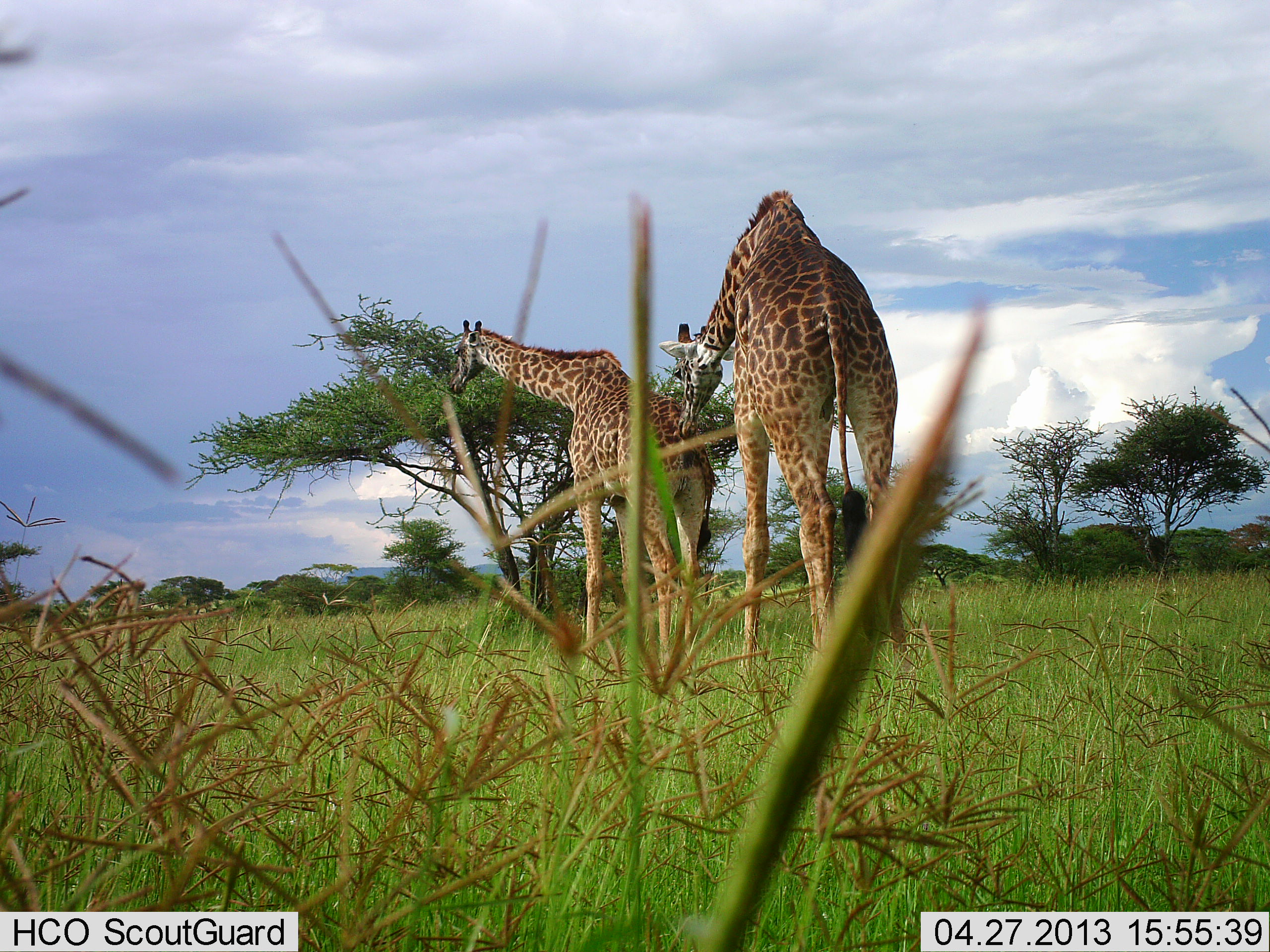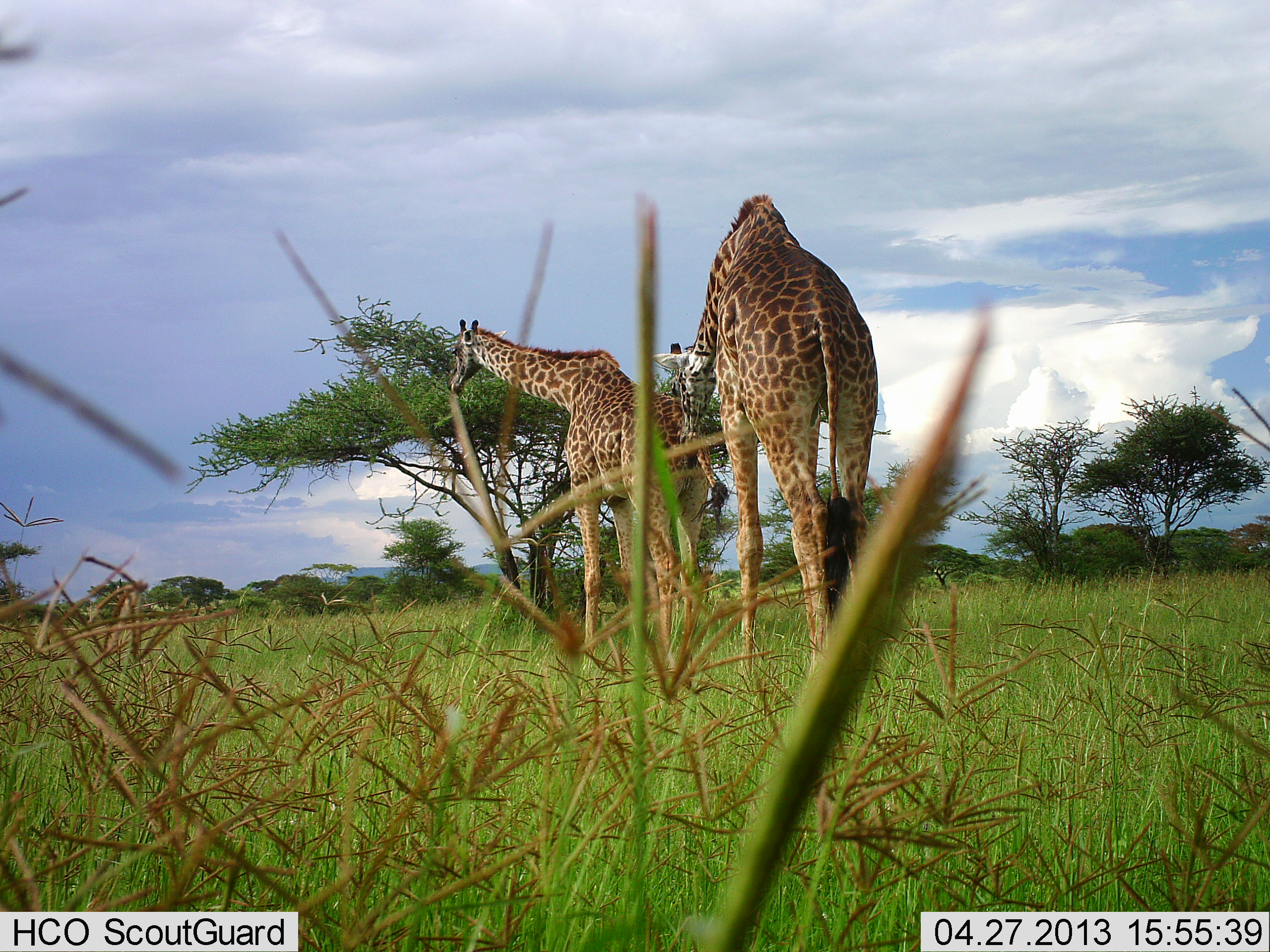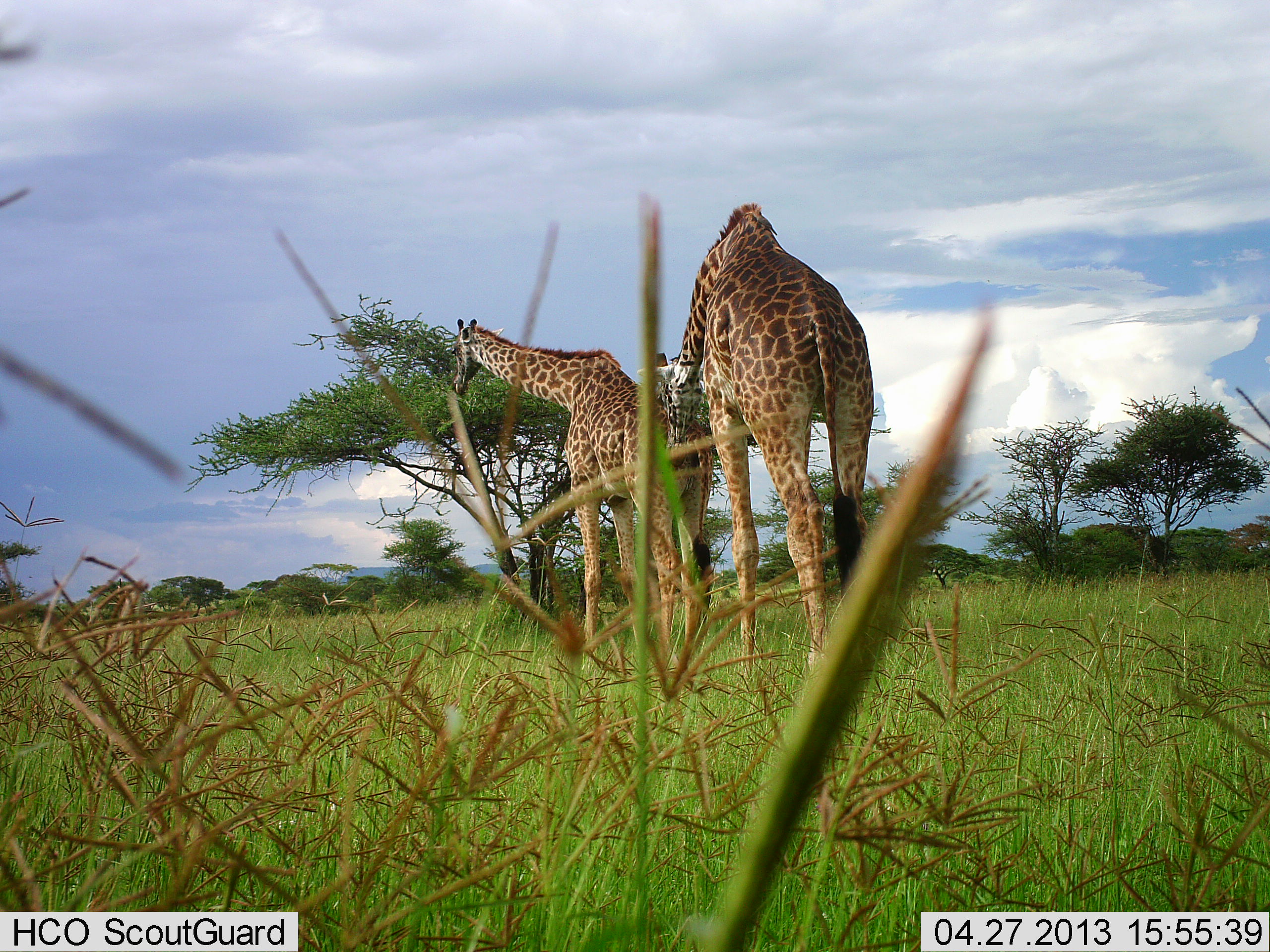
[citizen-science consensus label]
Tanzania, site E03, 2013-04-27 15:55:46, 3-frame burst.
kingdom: Animalia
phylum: Chordata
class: Mammalia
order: Artiodactyla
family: Giraffidae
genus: Giraffa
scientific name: Giraffa camelopardalis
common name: giraffe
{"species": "giraffe (Giraffa camelopardalis)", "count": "2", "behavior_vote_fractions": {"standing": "60%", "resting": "0%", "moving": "20%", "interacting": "37%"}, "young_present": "0%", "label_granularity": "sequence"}